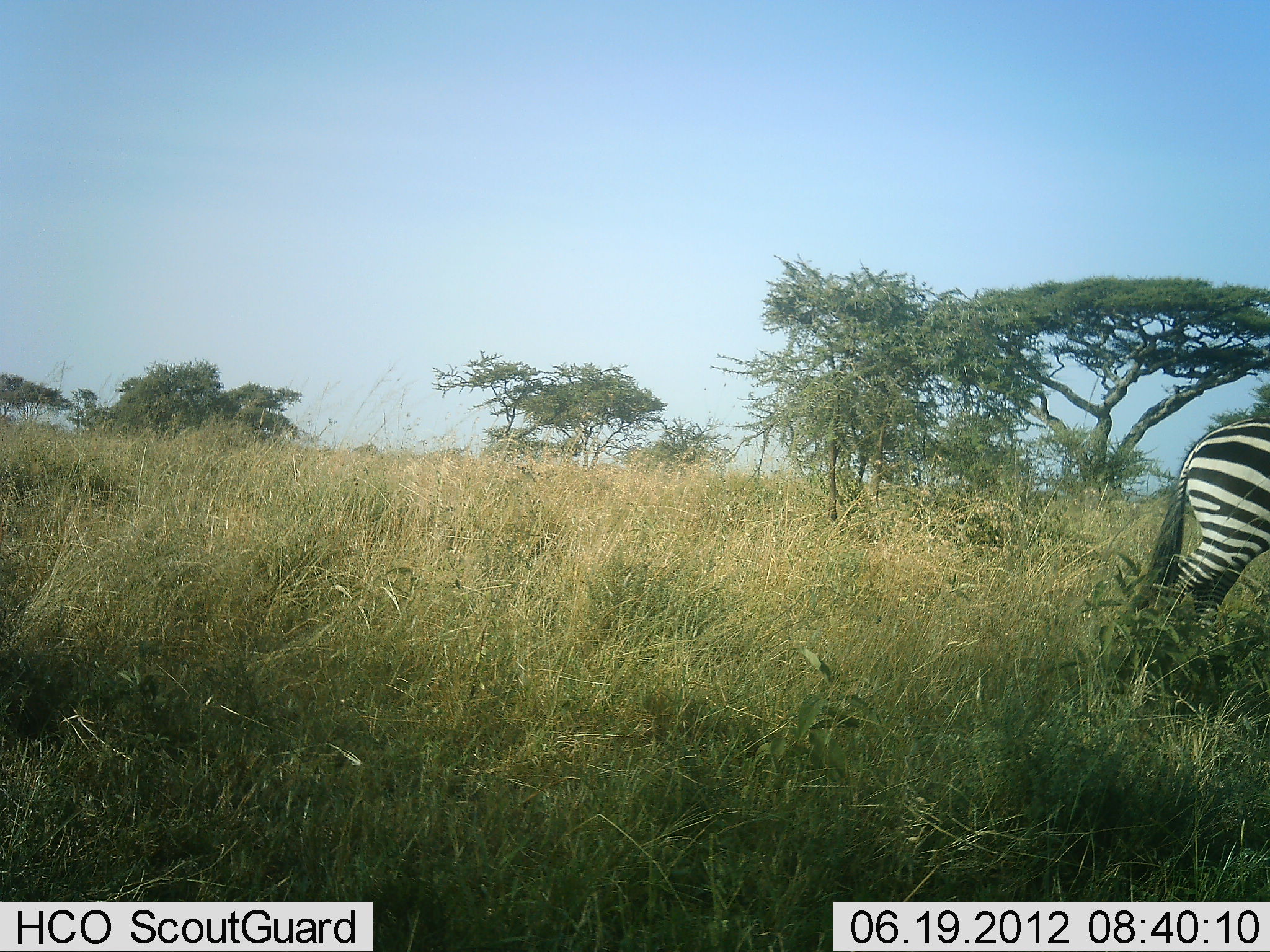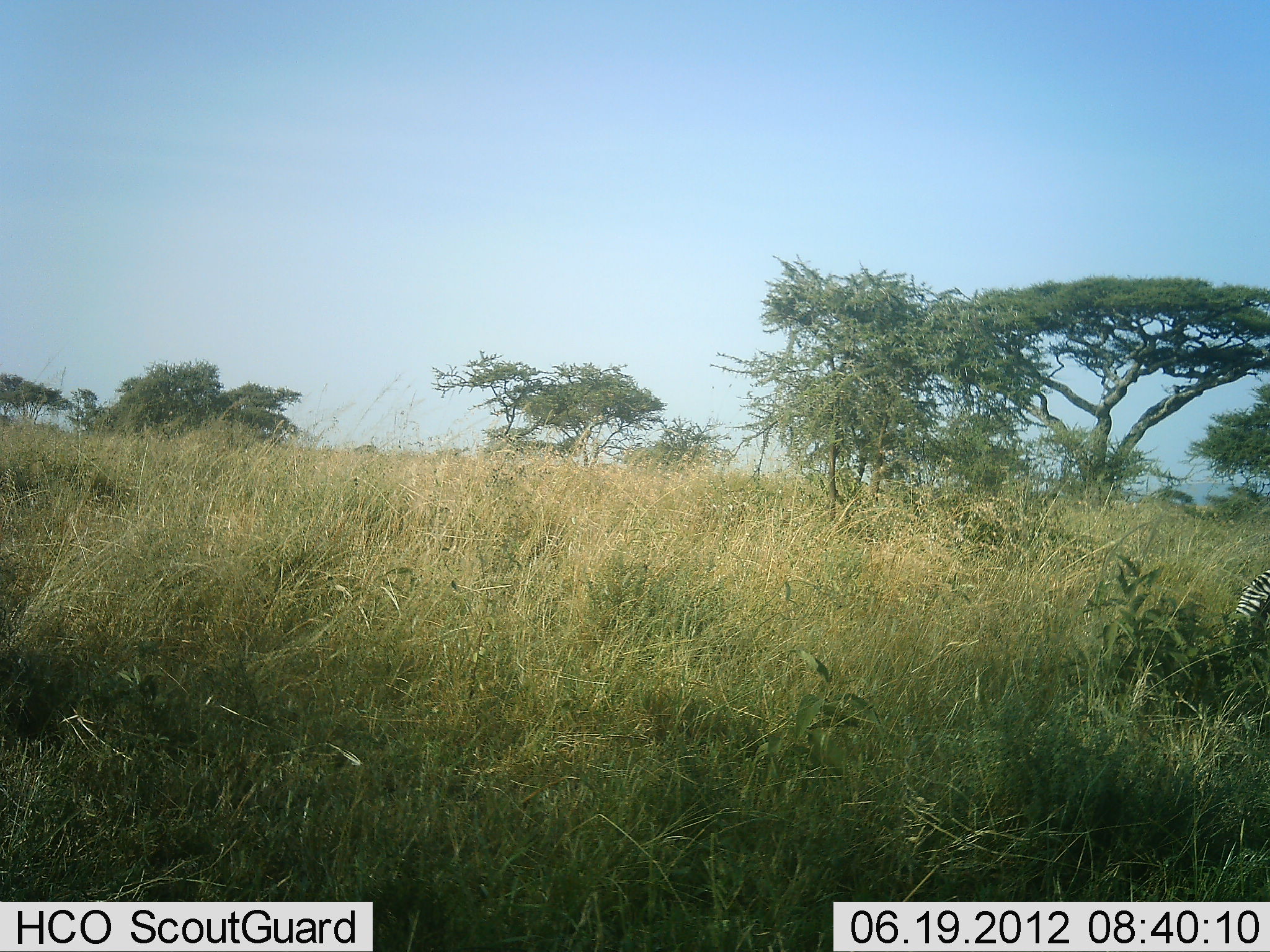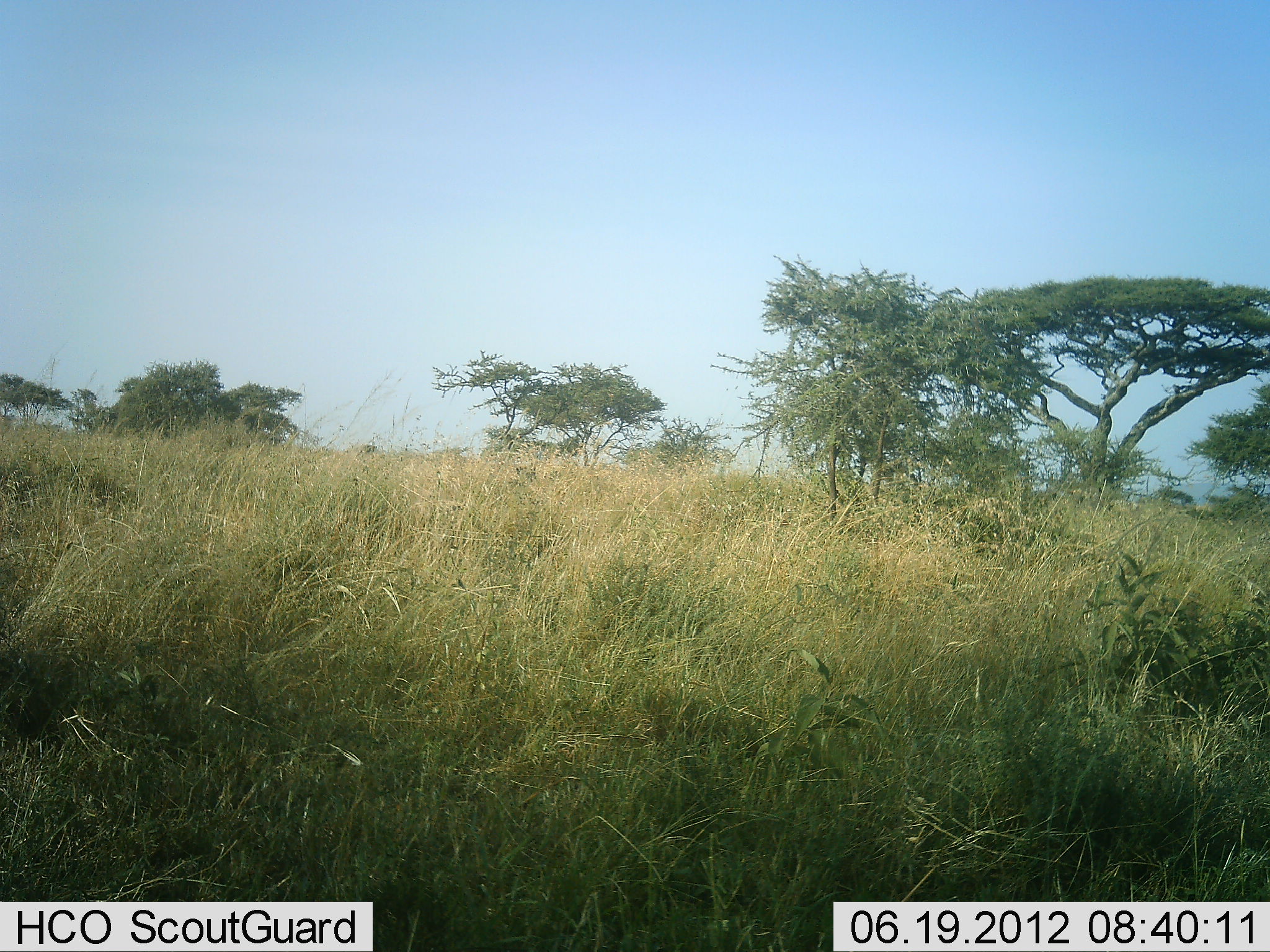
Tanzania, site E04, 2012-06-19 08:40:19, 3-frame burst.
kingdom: Animalia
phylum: Chordata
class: Mammalia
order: Perissodactyla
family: Equidae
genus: Equus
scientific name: Equus quagga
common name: plains zebra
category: zebra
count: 1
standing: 0%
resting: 0%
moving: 100%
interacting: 0%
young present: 0%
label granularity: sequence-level